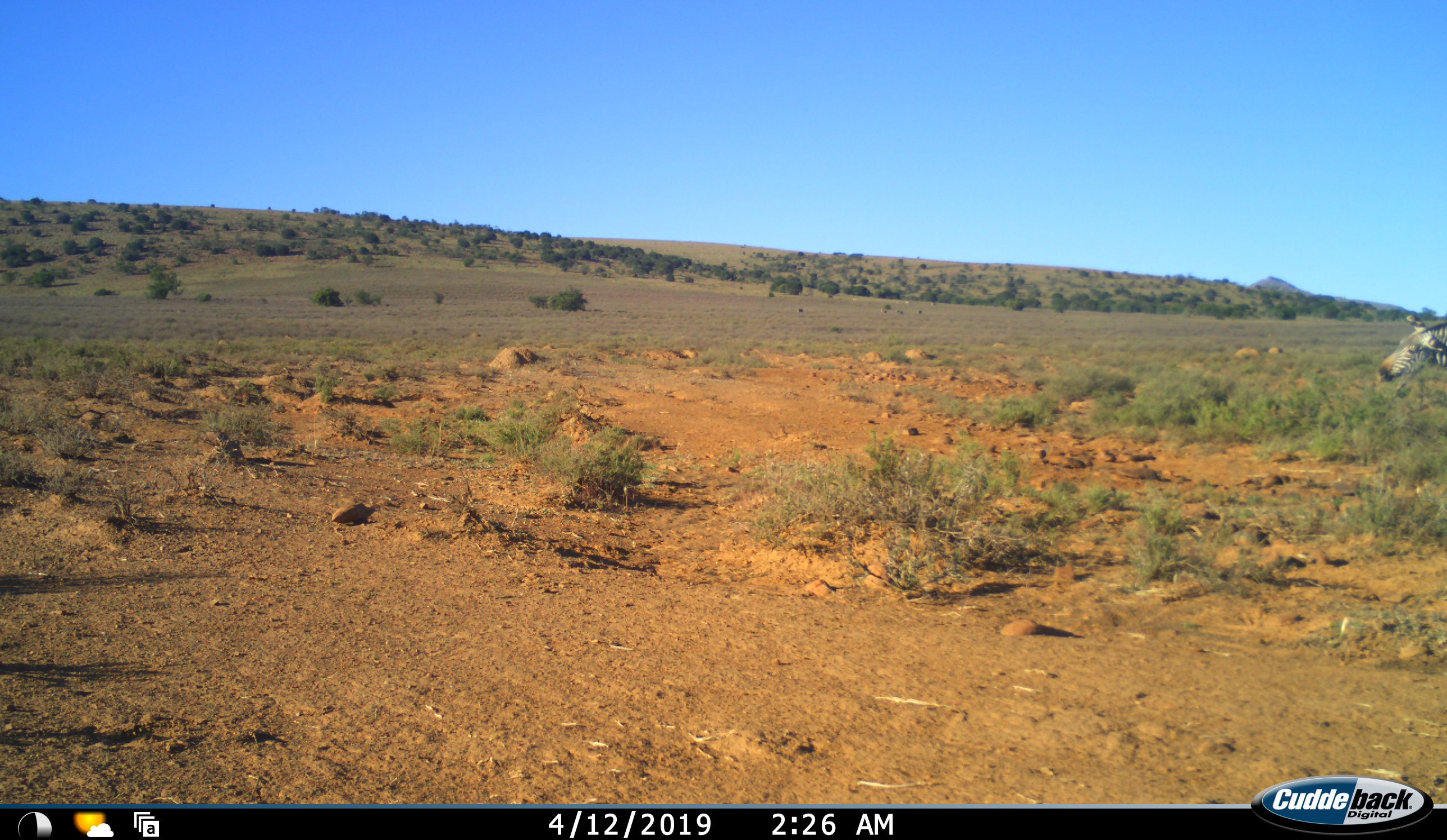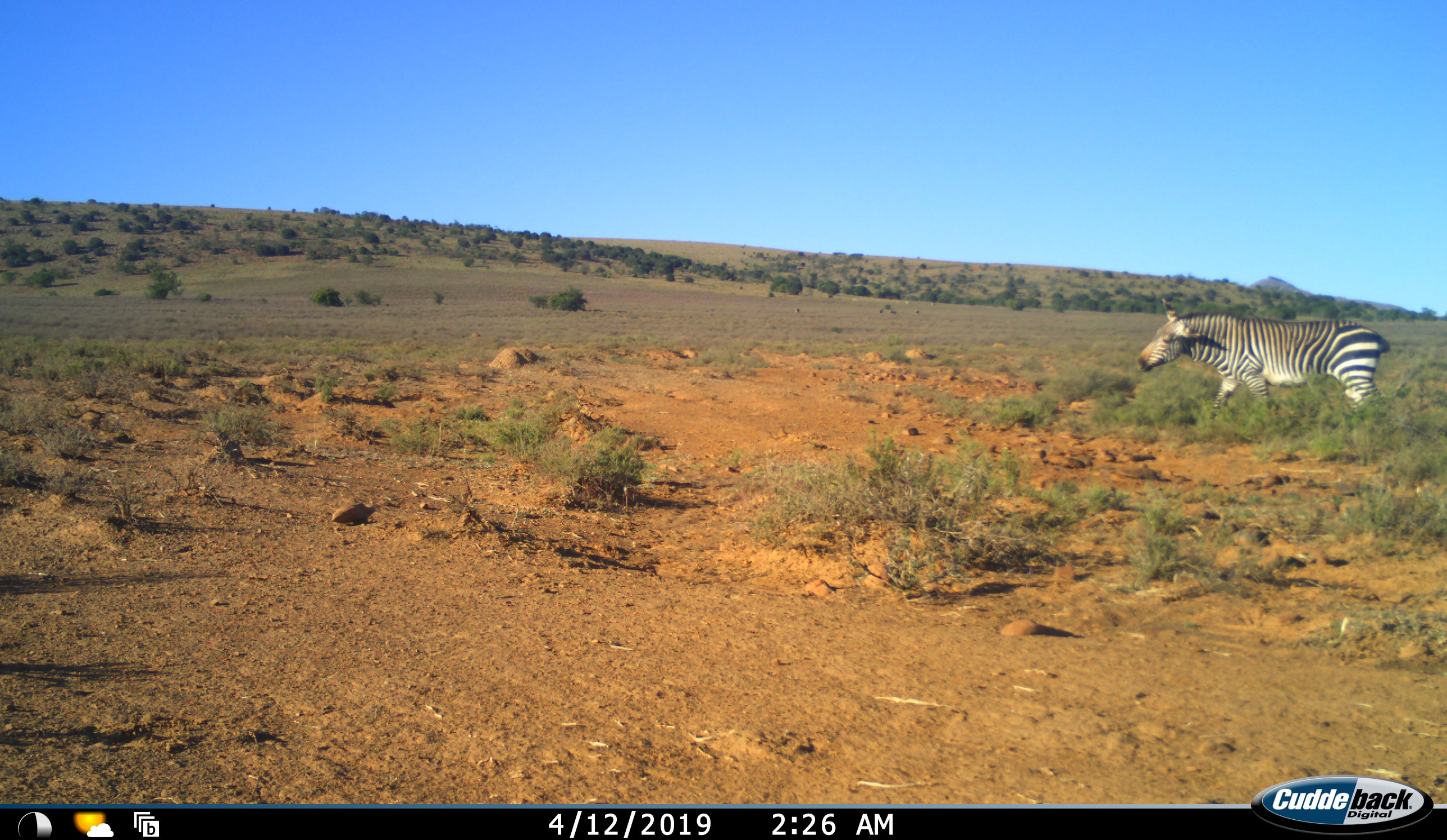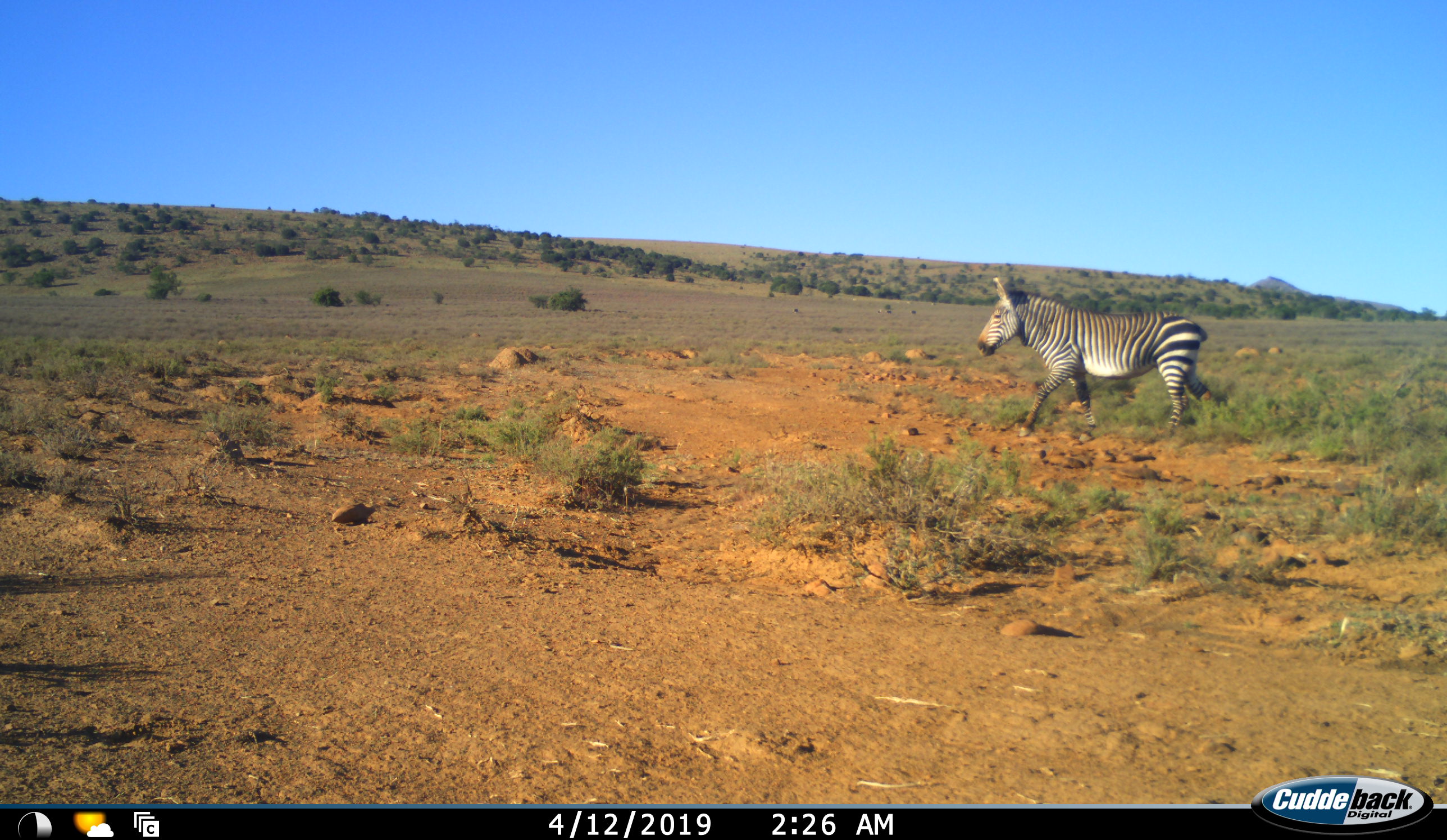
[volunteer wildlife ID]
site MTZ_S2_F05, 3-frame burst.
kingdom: Animalia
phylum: Chordata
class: Mammalia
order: Perissodactyla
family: Equidae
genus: Equus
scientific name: Equus zebra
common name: mountain zebra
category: zebramountain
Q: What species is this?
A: Zebramountain (mountain zebra) (Equus zebra).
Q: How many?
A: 1.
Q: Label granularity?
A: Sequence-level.